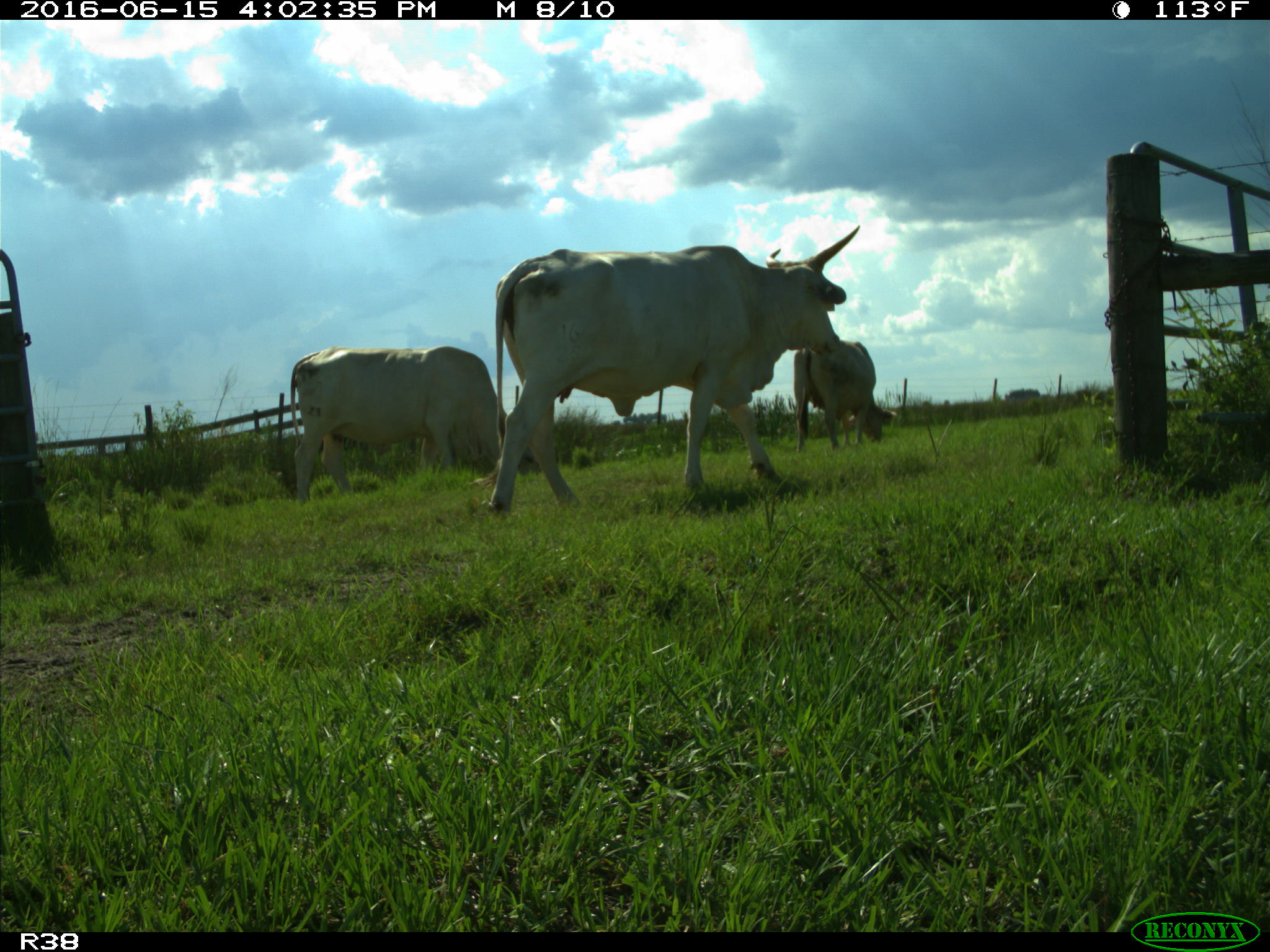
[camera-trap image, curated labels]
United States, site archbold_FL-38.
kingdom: Animalia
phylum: Chordata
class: Mammalia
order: Artiodactyla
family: Bovidae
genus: Bos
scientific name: Bos taurus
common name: domestic cow